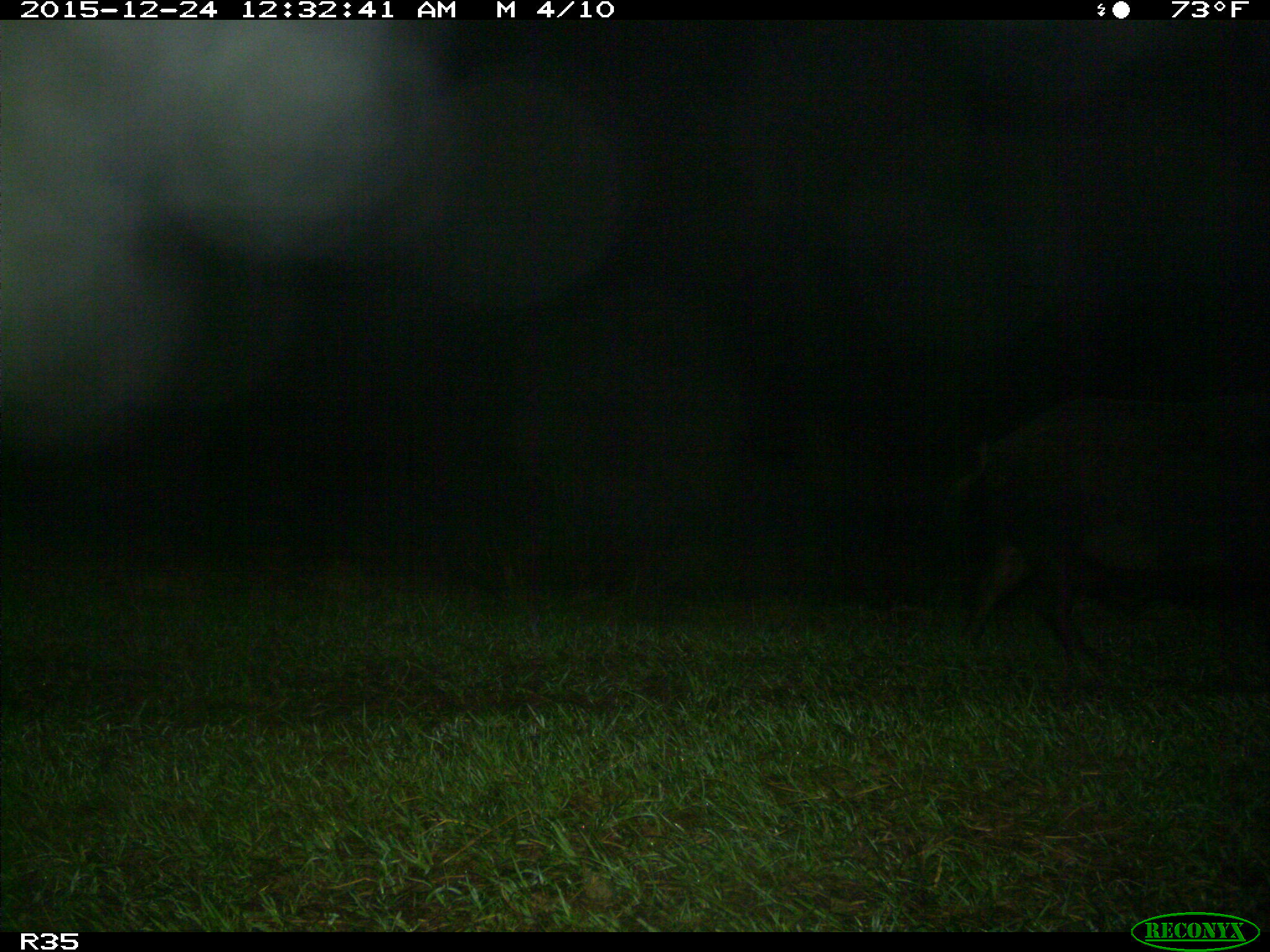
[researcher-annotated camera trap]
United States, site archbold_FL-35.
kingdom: Animalia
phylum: Chordata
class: Mammalia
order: Artiodactyla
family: Suidae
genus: Sus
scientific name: Sus scrofa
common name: wild boar